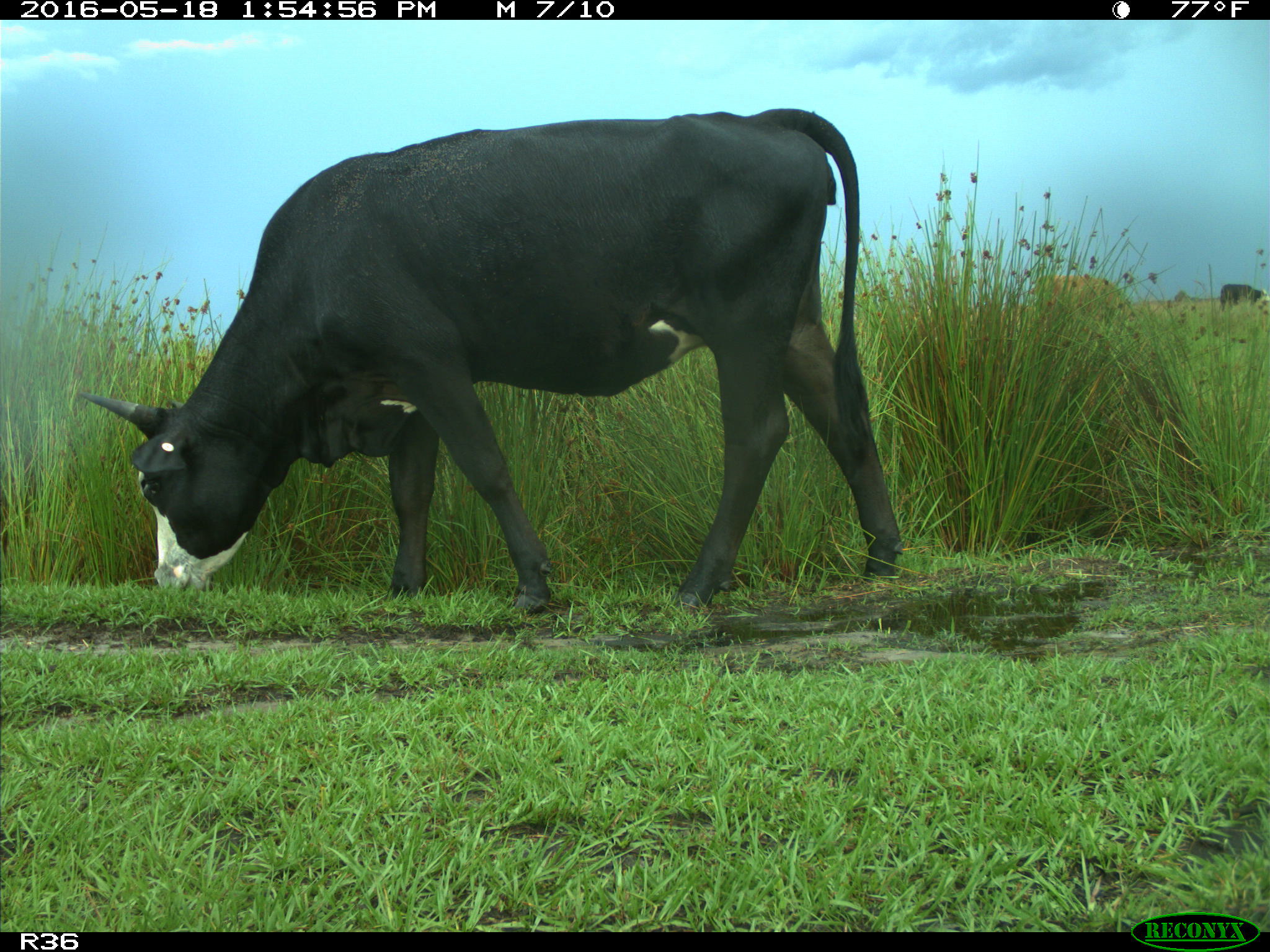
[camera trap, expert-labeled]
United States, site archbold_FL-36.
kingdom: Animalia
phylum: Chordata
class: Mammalia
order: Artiodactyla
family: Bovidae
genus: Bos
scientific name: Bos taurus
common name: domestic cow